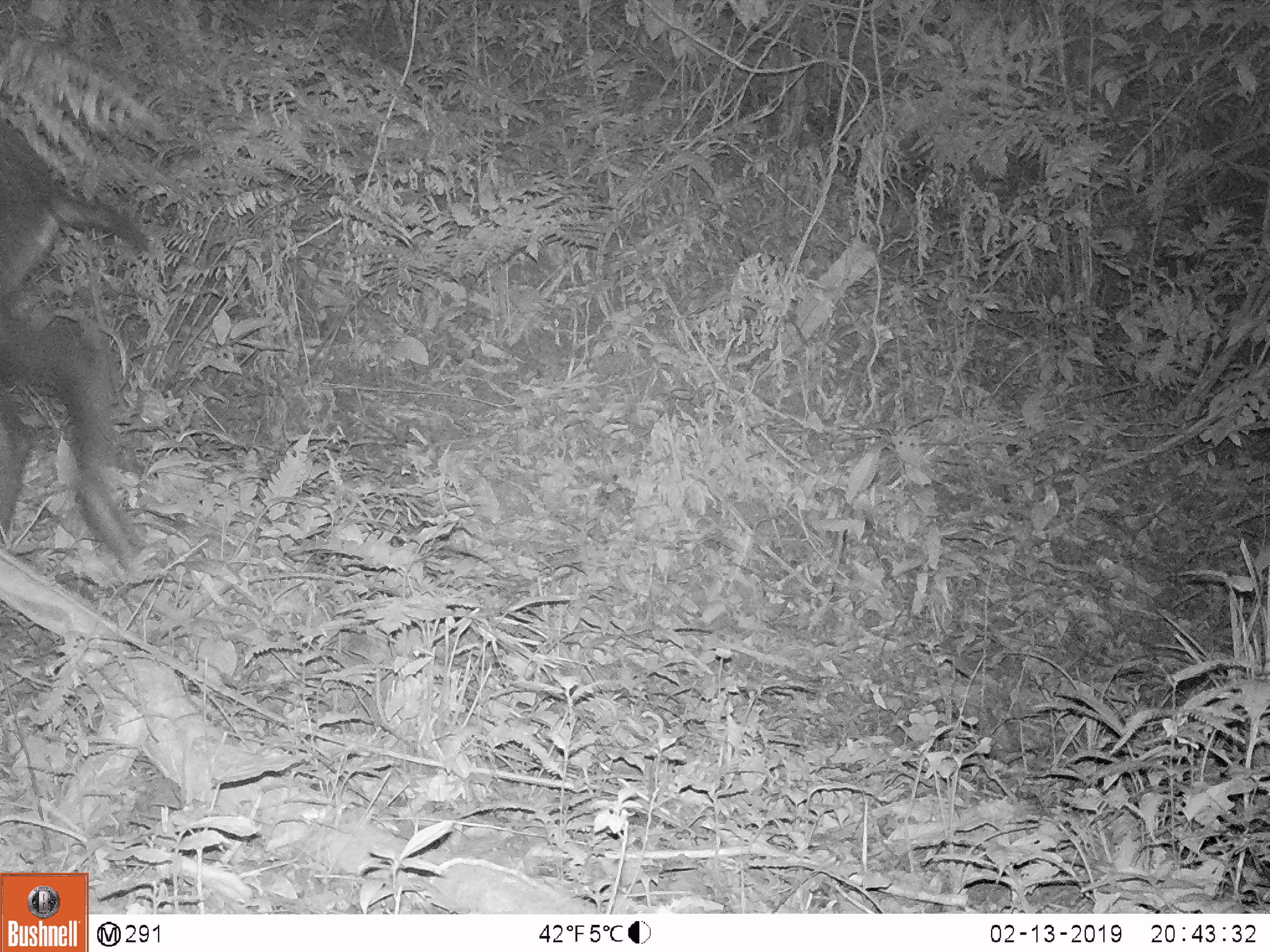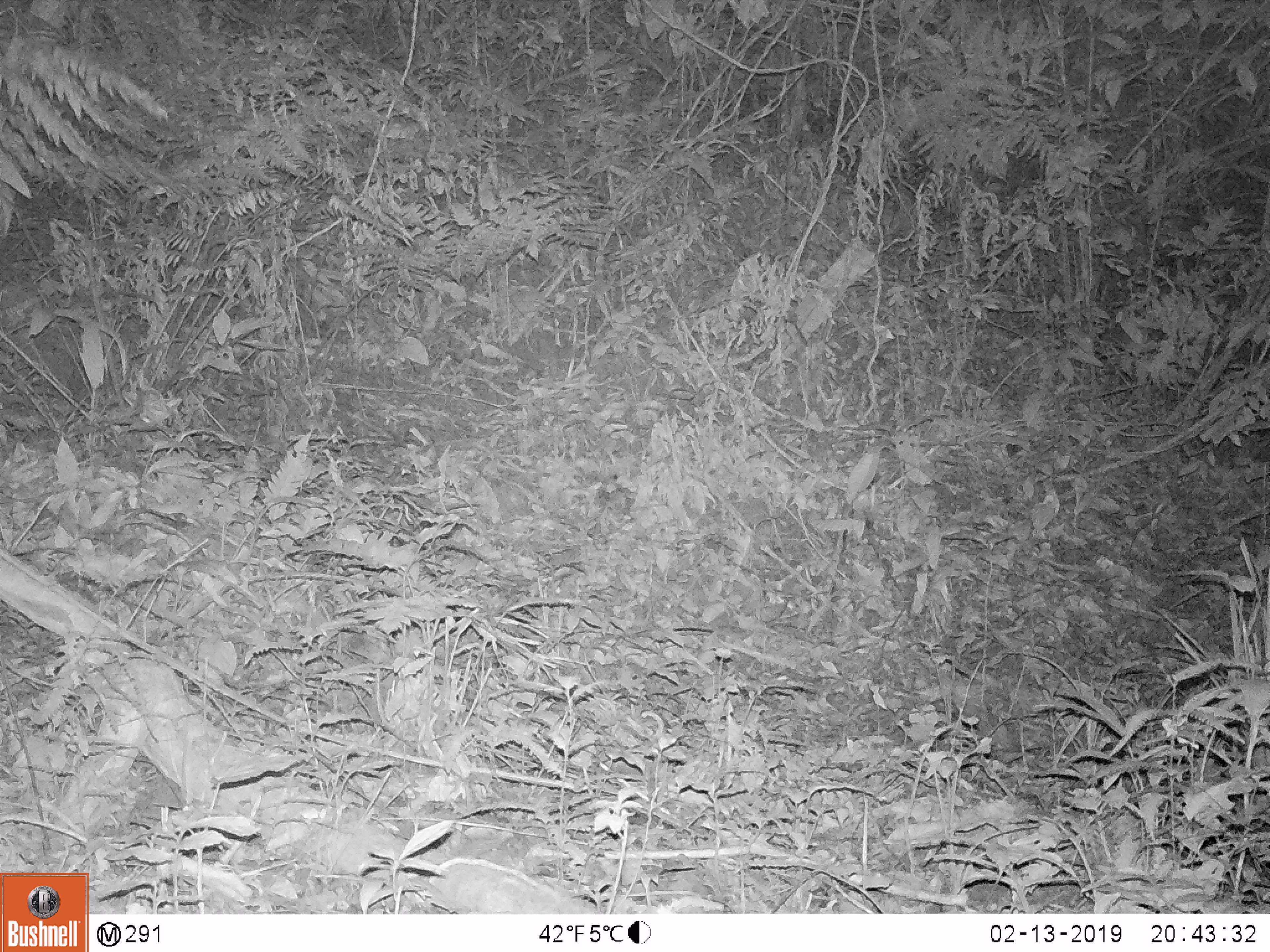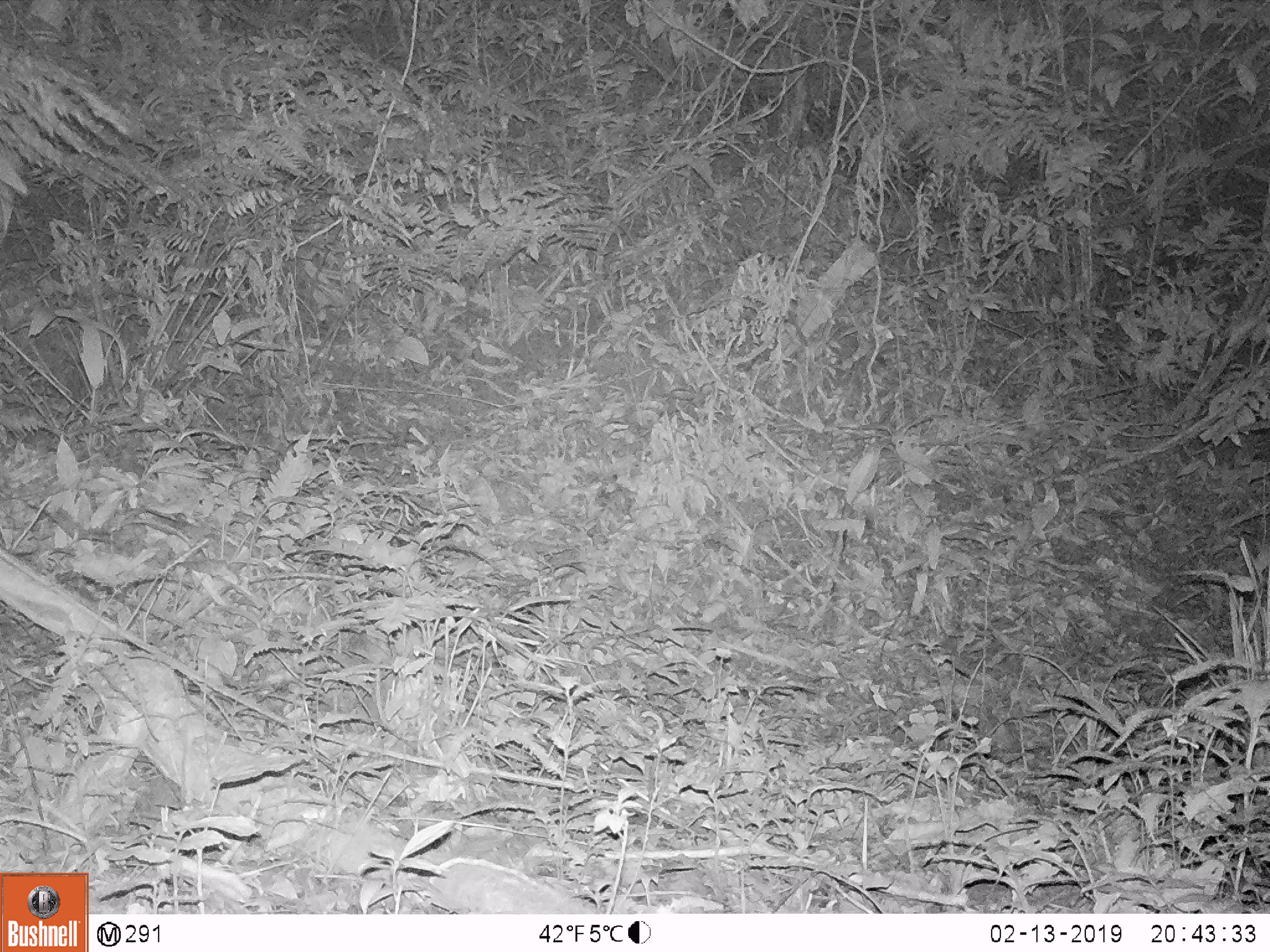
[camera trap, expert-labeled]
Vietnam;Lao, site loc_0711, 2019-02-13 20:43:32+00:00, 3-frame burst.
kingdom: Animalia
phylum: Chordata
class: Mammalia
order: Artiodactyla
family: Bovidae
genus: Capricornis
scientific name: Capricornis sumatraensis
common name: chinese serow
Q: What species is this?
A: Chinese serow (Capricornis sumatraensis).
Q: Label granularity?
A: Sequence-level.